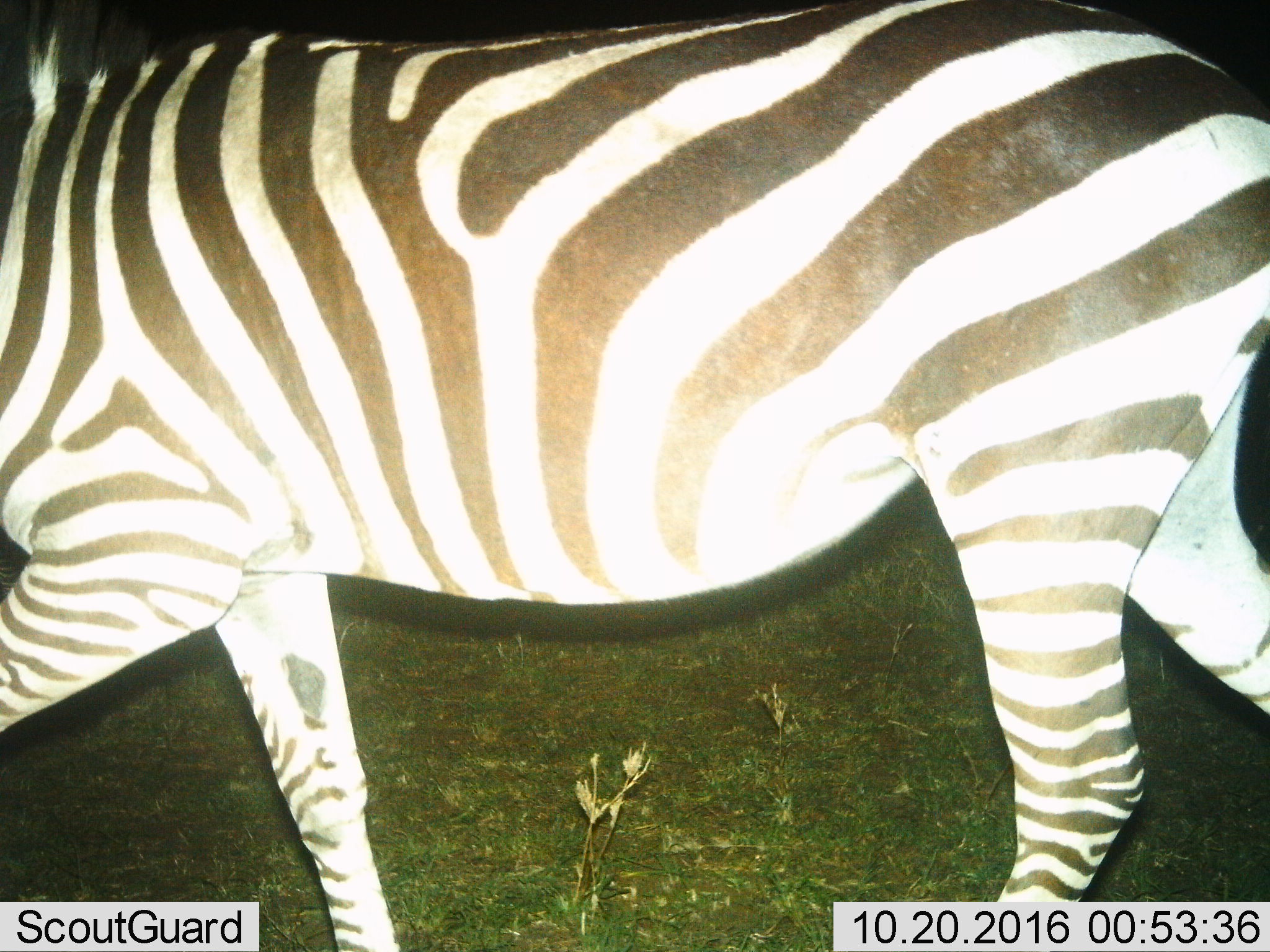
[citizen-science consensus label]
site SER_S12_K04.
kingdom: Animalia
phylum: Chordata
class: Mammalia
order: Perissodactyla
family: Equidae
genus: Equus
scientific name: Equus quagga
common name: plains zebra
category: zebraplains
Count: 1.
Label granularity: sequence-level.